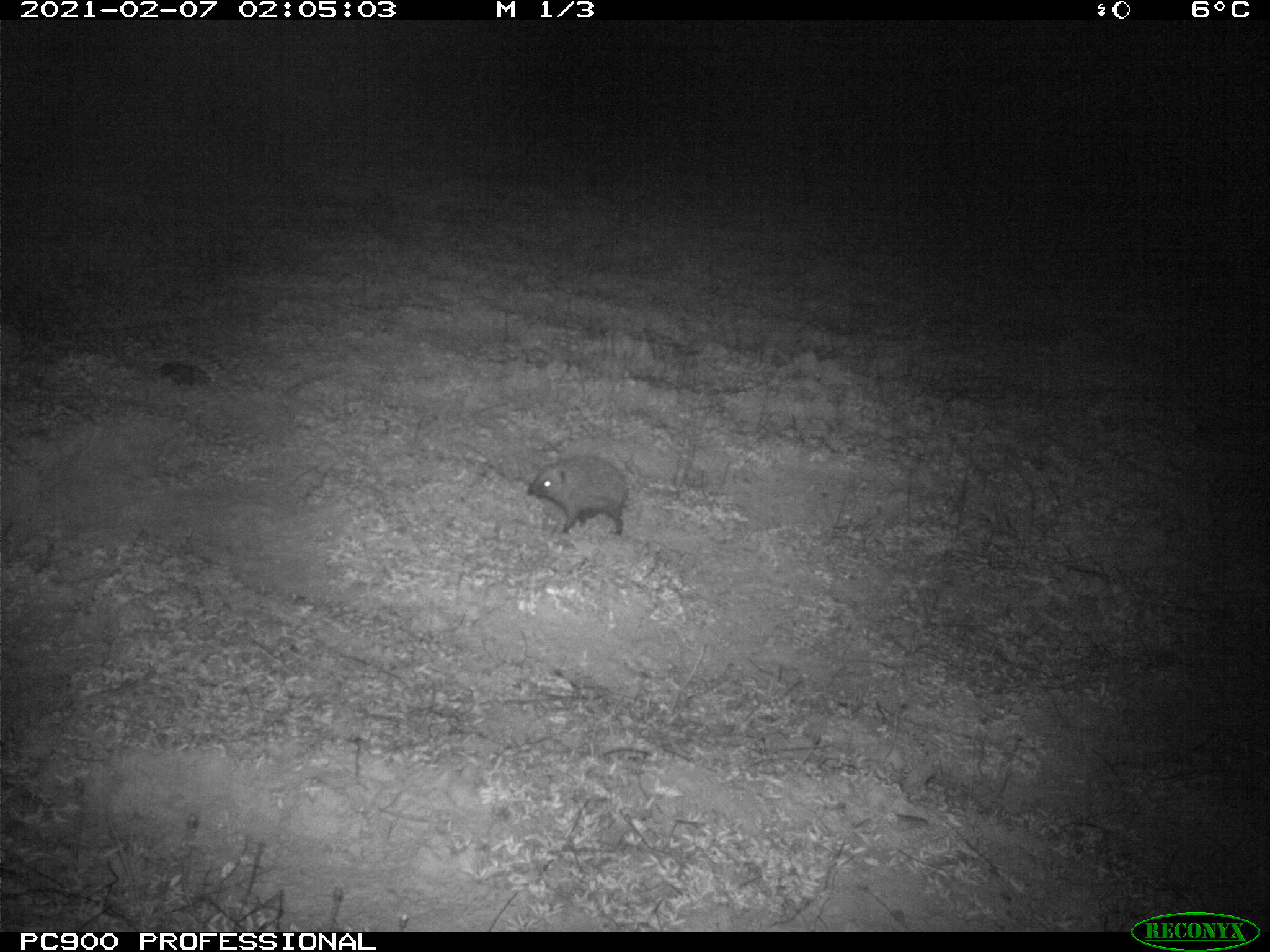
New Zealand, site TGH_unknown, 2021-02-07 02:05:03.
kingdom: Animalia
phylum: Chordata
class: Mammalia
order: Eulipotyphla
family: Erinaceidae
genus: Erinaceus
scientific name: Erinaceus europaeus europaeus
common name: european hedgehog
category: hedgehog